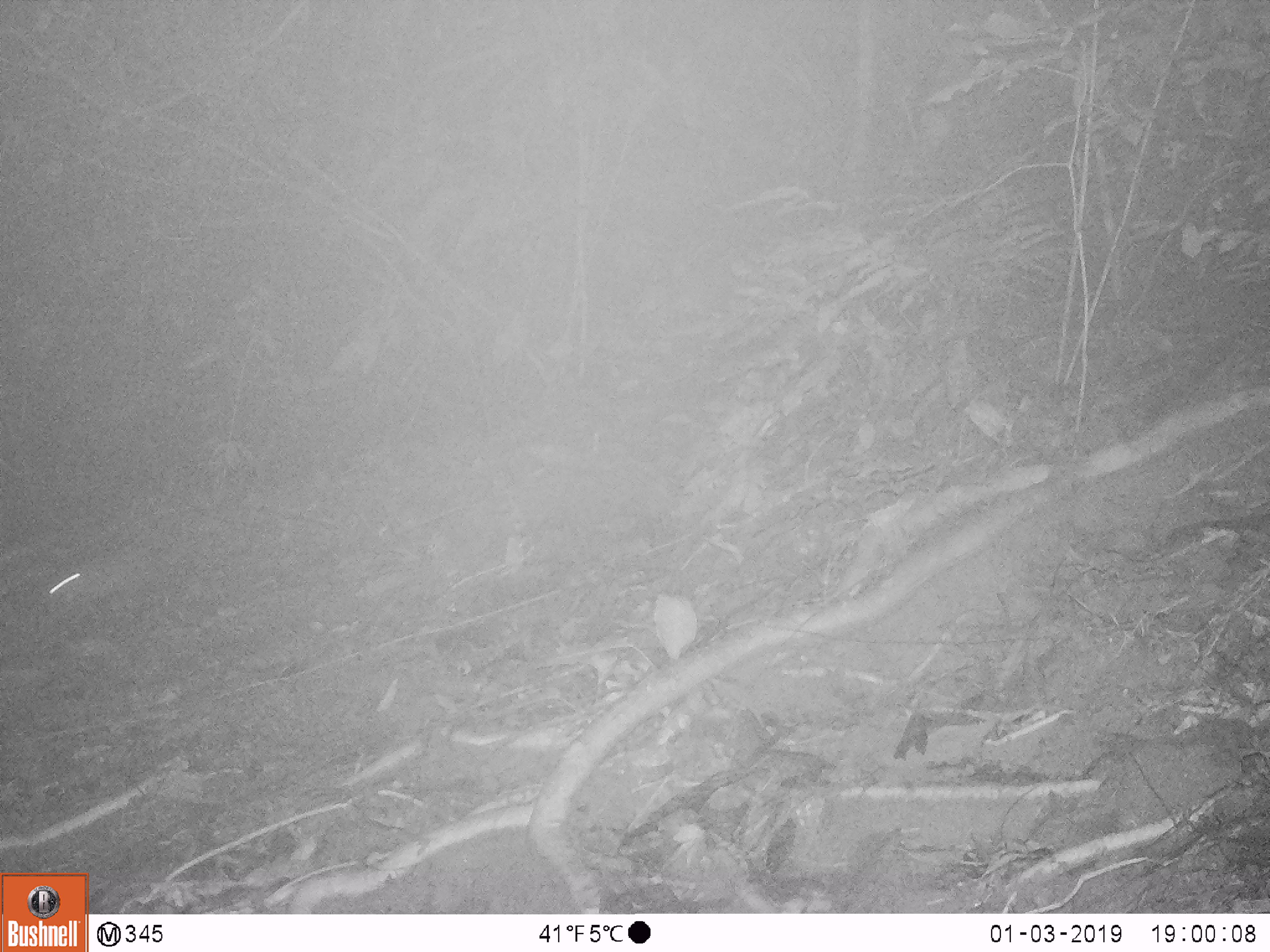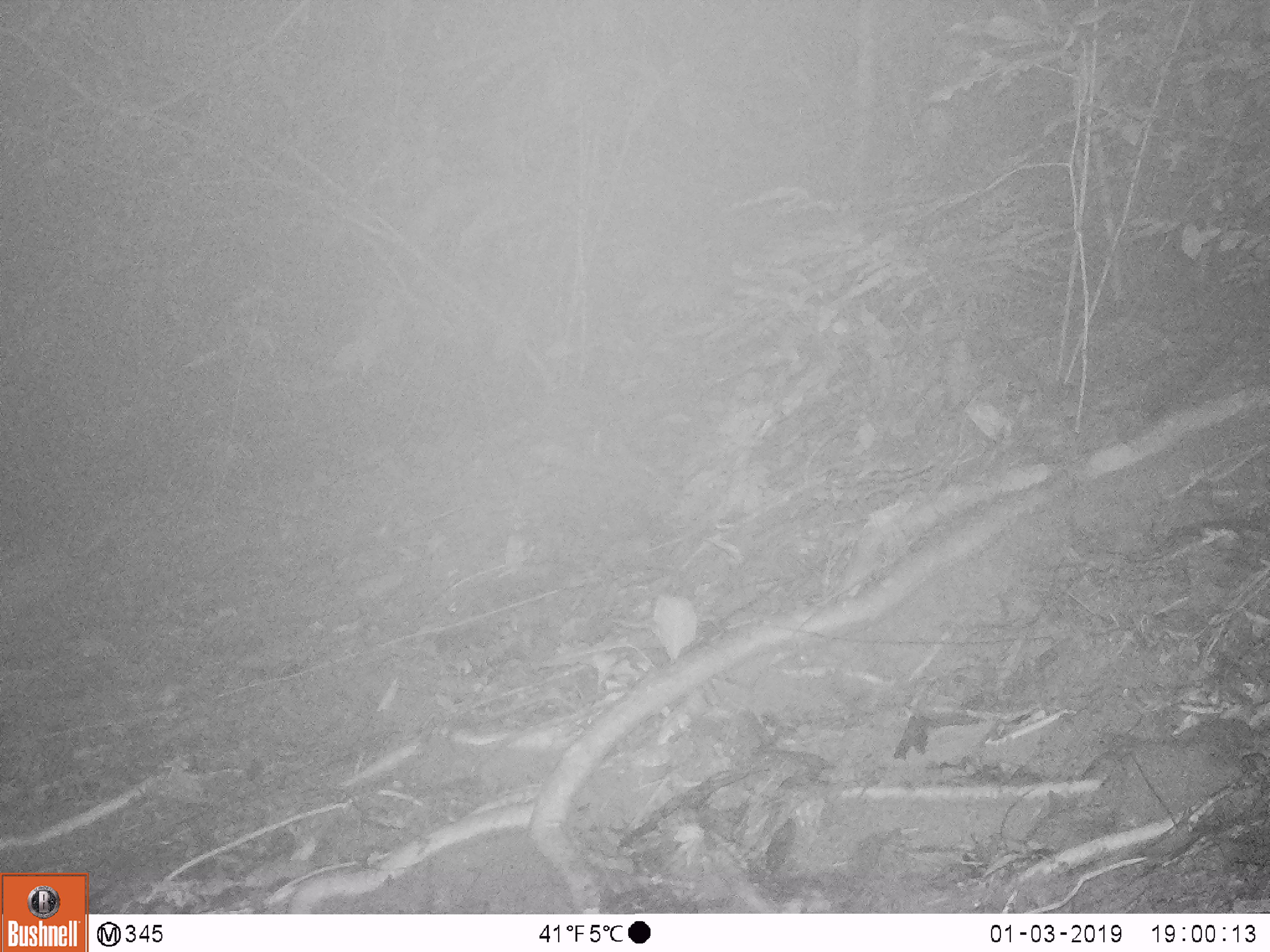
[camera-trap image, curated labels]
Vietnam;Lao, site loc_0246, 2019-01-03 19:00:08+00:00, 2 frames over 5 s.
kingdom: Animalia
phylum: Chordata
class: Mammalia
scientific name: Mammalia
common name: mammal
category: unidentified small mammal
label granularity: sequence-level